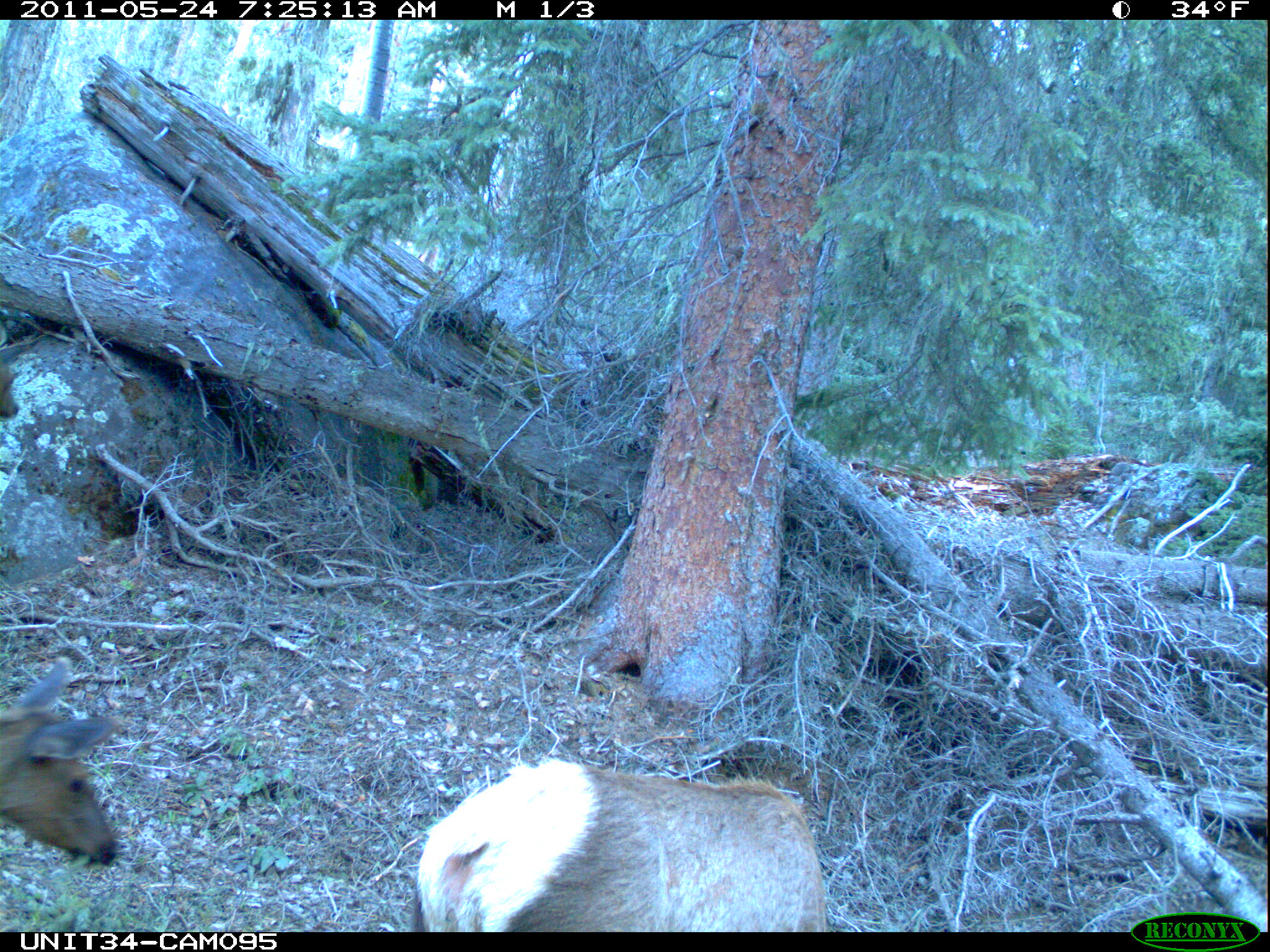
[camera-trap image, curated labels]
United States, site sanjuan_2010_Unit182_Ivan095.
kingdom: Animalia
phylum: Chordata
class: Mammalia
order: Artiodactyla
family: Cervidae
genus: Cervus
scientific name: Cervus elaphus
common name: red deer